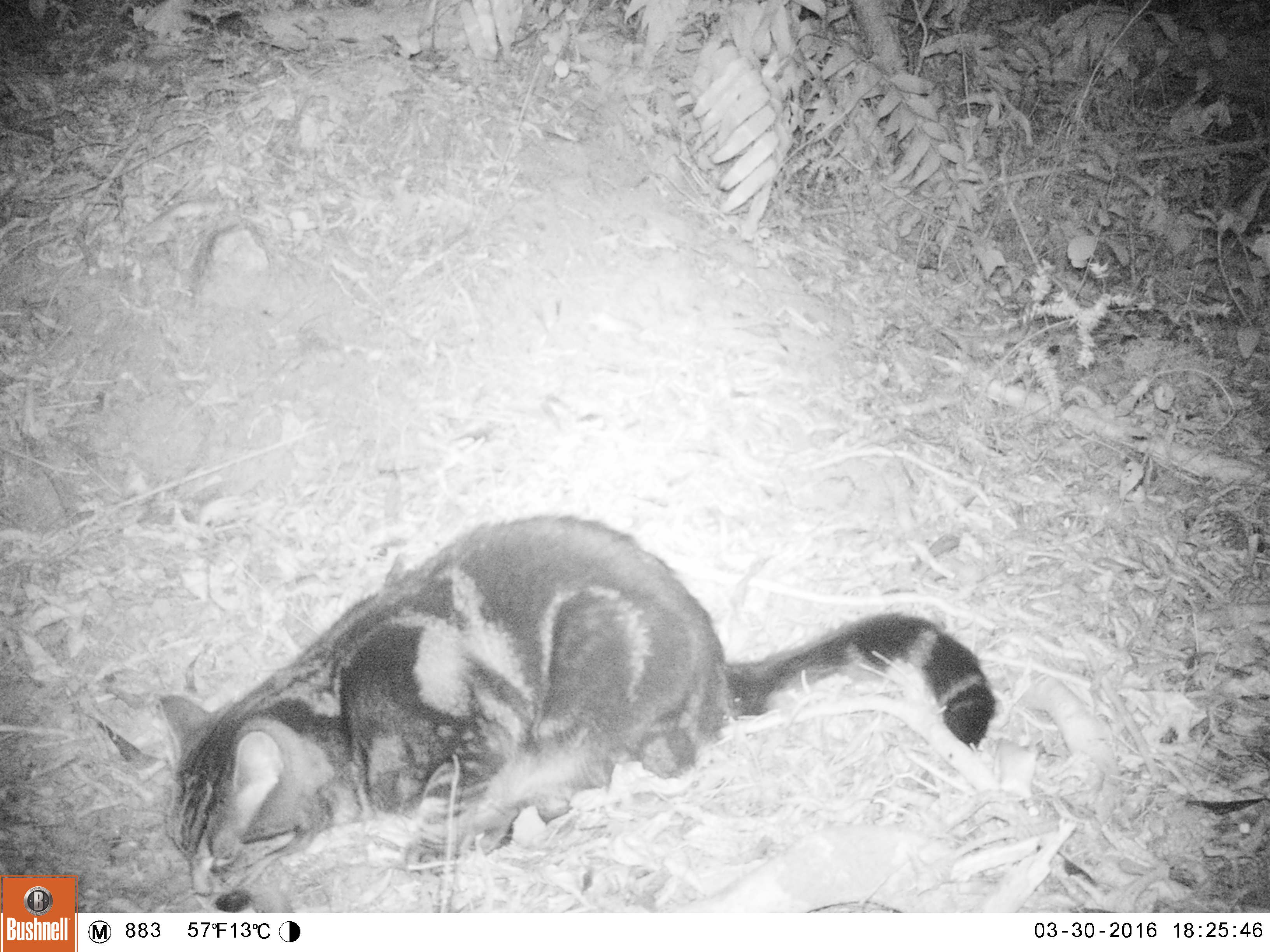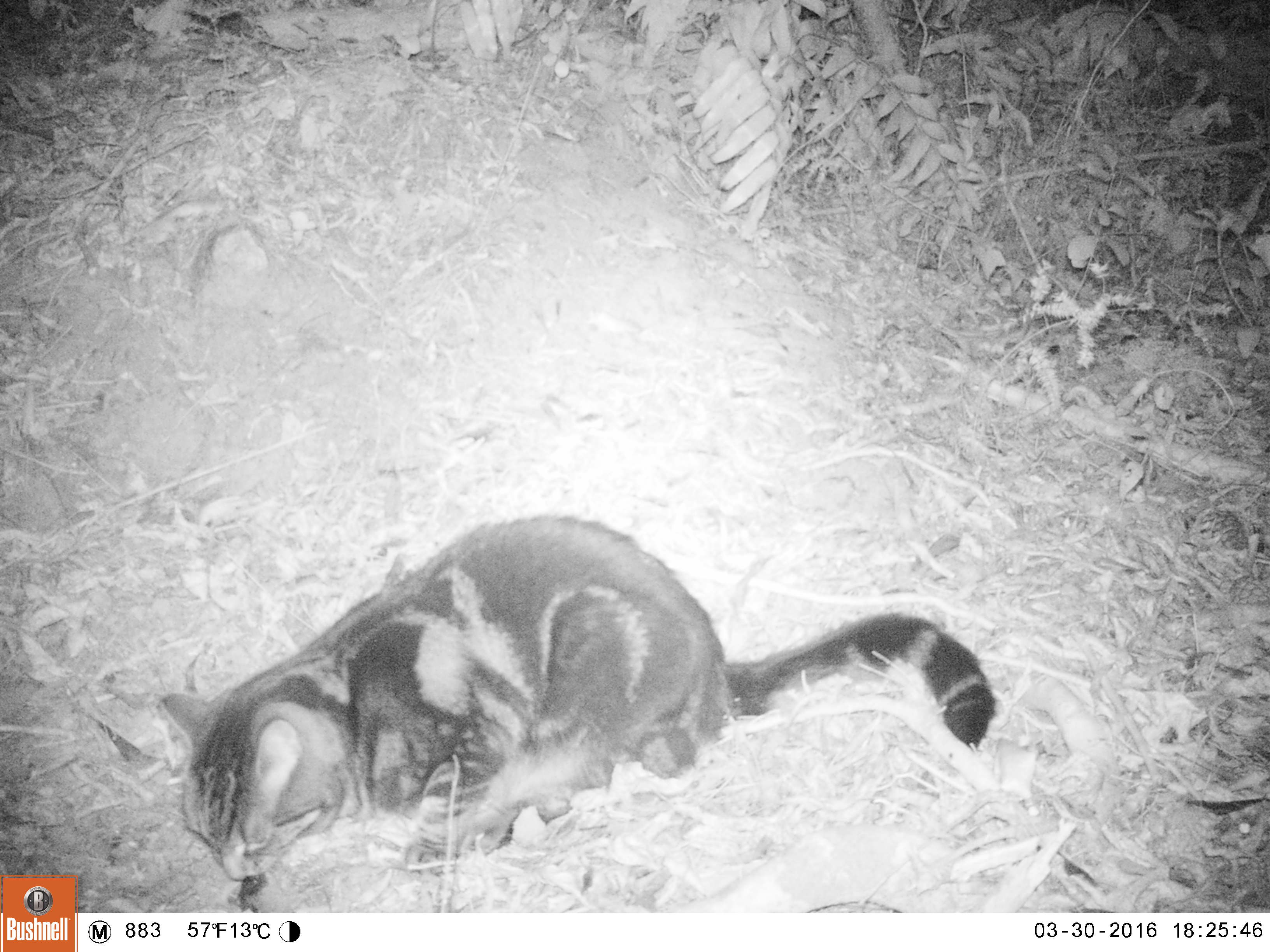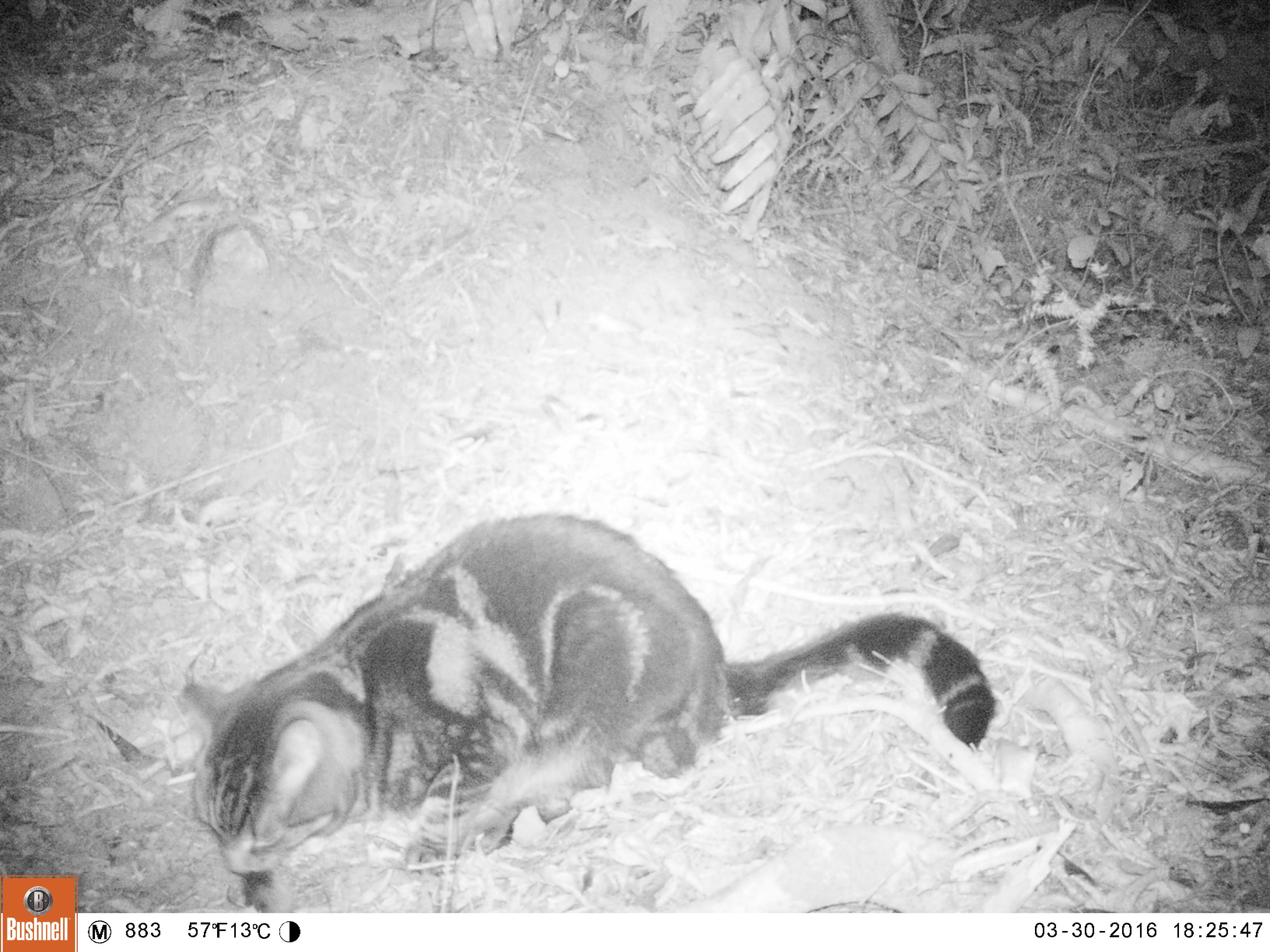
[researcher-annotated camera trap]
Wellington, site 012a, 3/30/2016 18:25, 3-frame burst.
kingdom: Animalia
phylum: Chordata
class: Mammalia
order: Carnivora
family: Felidae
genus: Felis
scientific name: Felis catus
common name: cat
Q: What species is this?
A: Cat (Felis catus).